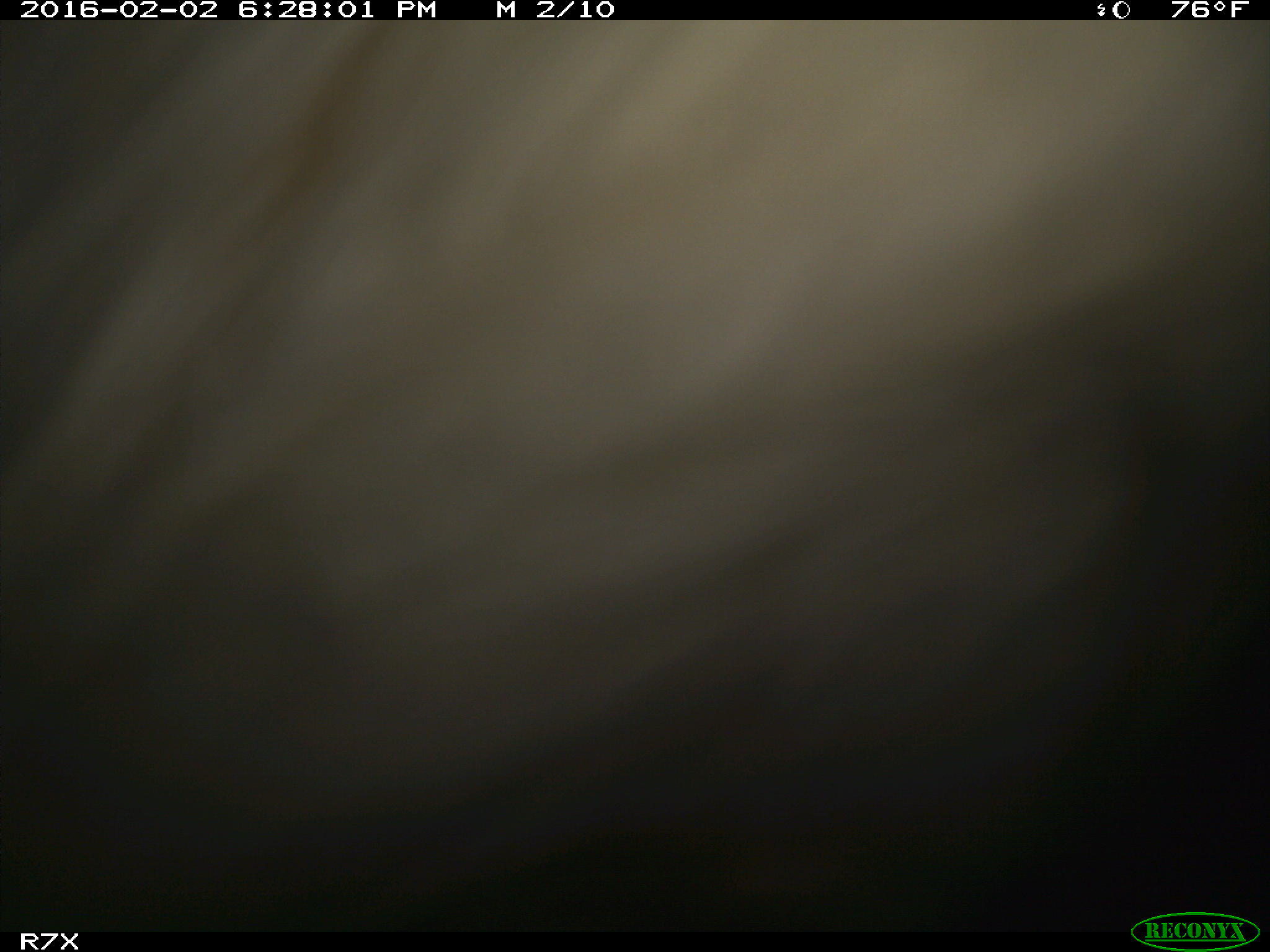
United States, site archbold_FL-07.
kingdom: Animalia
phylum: Chordata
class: Mammalia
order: Artiodactyla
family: Bovidae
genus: Bos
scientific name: Bos taurus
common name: domestic cow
Bos taurus (domestic cow).